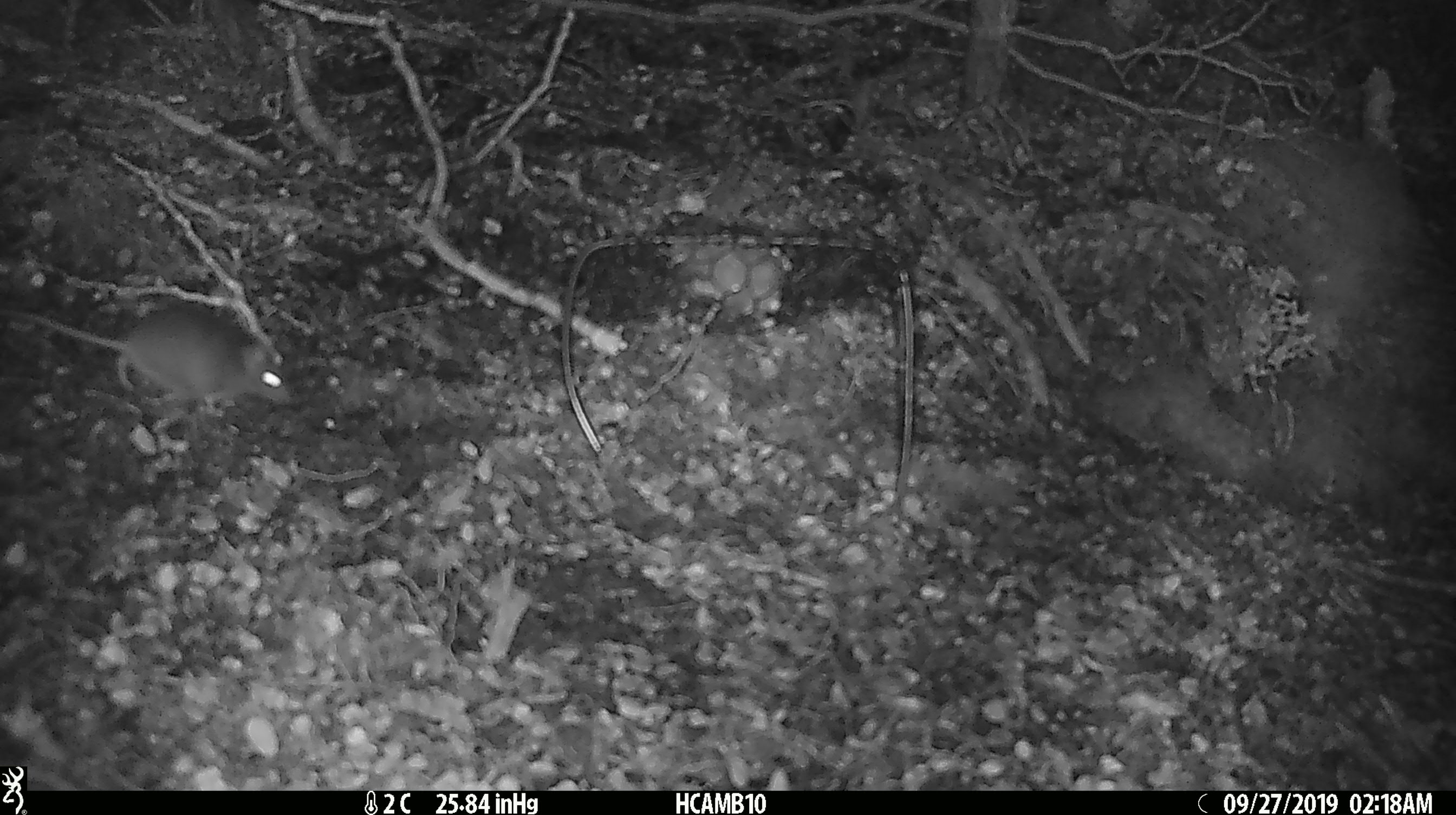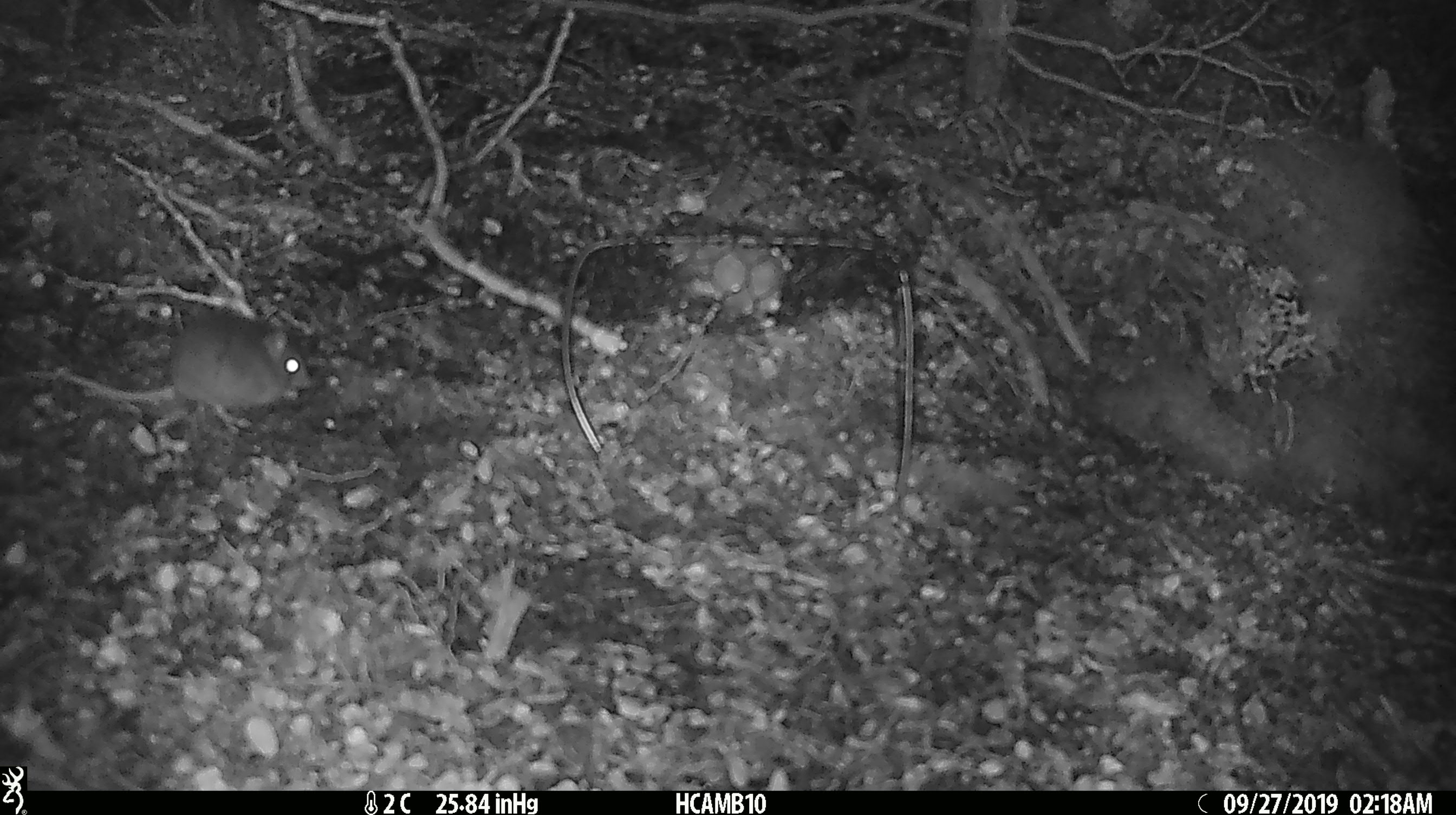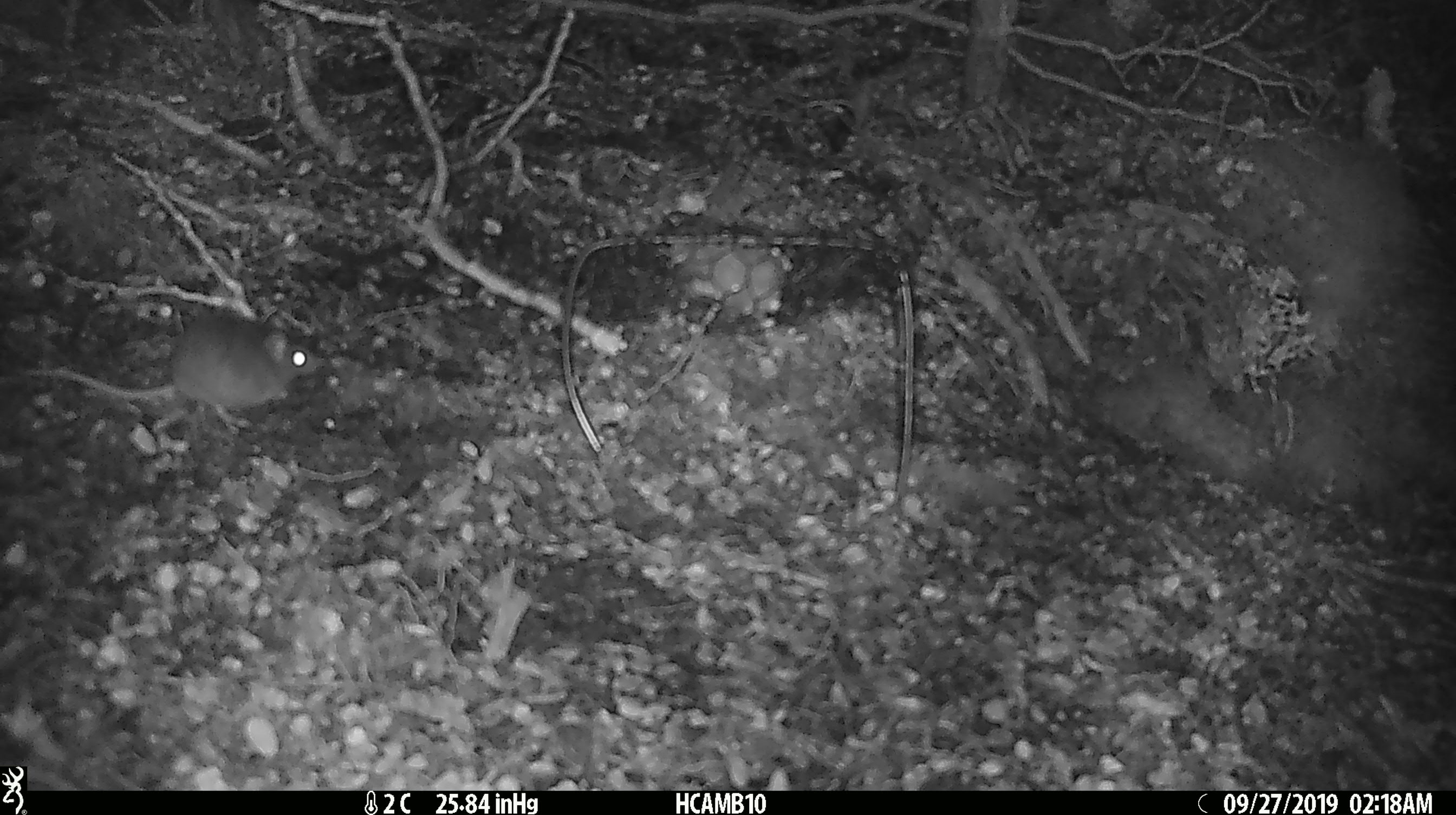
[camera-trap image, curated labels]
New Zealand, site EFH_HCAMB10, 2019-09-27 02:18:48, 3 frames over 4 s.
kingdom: Animalia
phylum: Chordata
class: Mammalia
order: Rodentia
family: Muridae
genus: Mus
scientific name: Mus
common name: mouse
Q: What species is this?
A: Mouse (Mus).